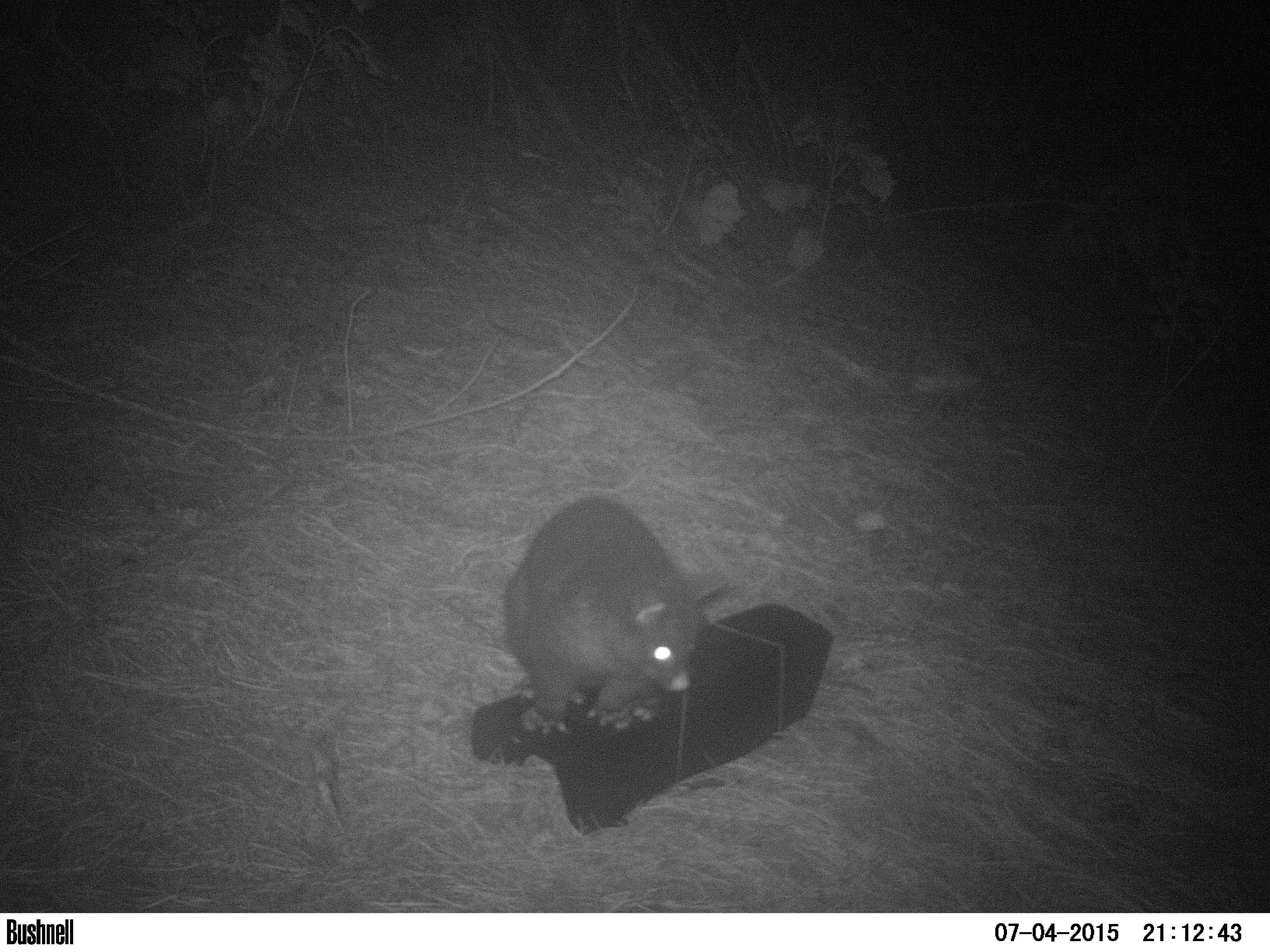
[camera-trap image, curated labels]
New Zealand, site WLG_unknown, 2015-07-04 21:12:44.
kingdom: Animalia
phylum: Chordata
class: Mammalia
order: Diprotodontia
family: Phalangeridae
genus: Trichosurus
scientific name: Trichosurus vulpecula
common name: common brushtail possum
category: possum